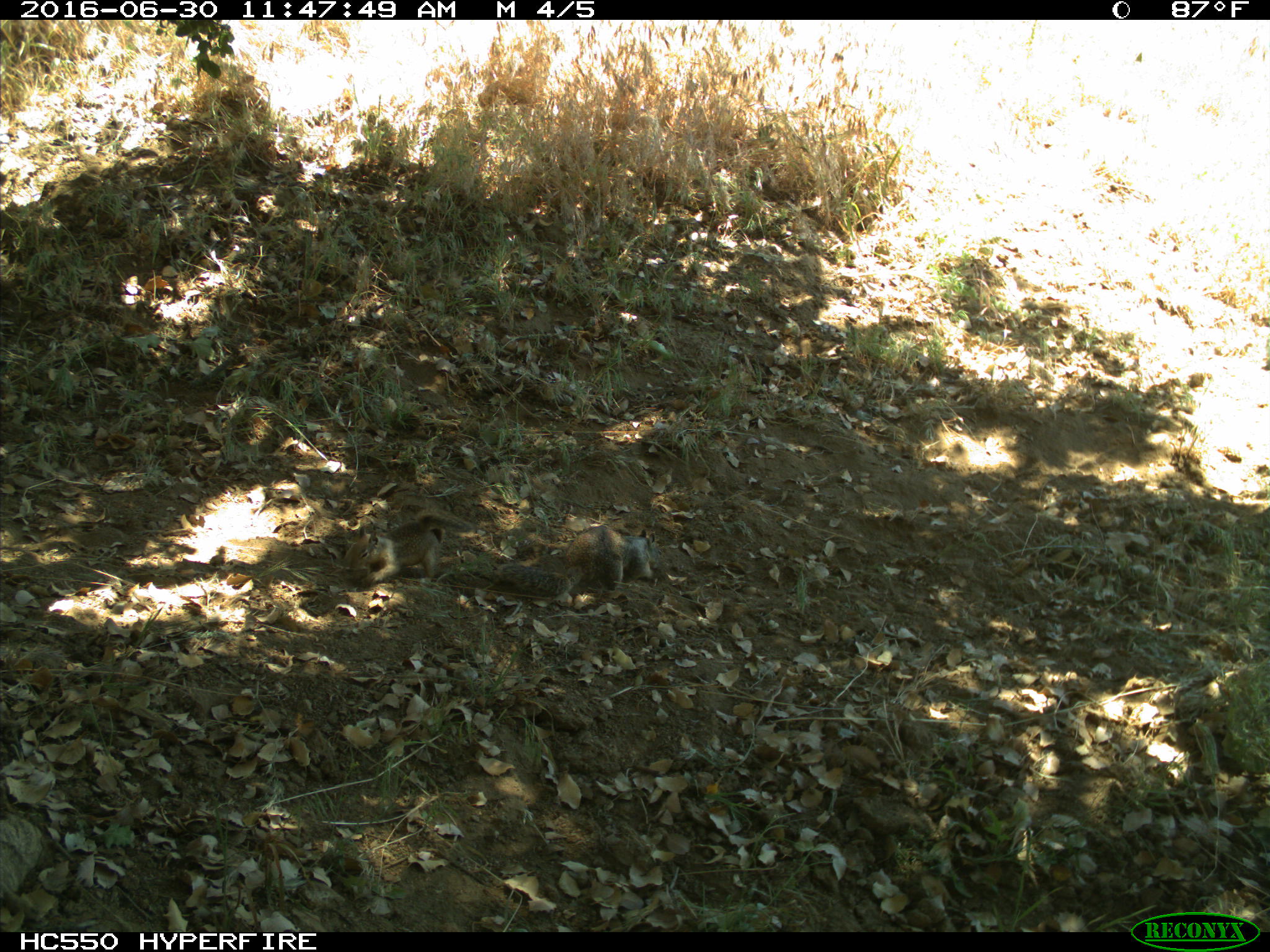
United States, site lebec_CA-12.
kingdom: Animalia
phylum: Chordata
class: Mammalia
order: Rodentia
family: Sciuridae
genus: Otospermophilus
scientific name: Otospermophilus beecheyi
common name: california ground squirrel